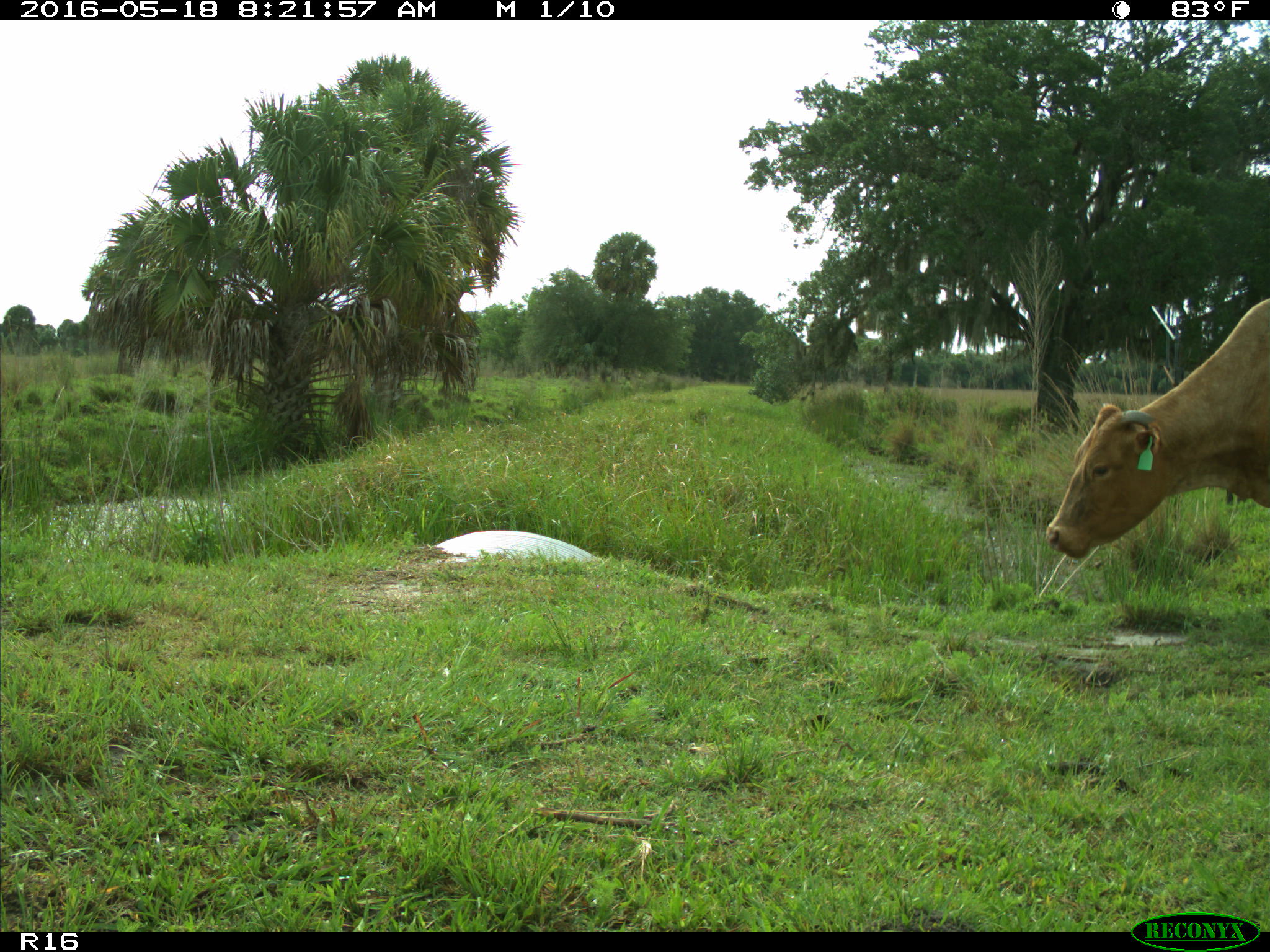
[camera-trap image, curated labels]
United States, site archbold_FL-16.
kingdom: Animalia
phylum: Chordata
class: Mammalia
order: Artiodactyla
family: Bovidae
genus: Bos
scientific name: Bos taurus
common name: domestic cow